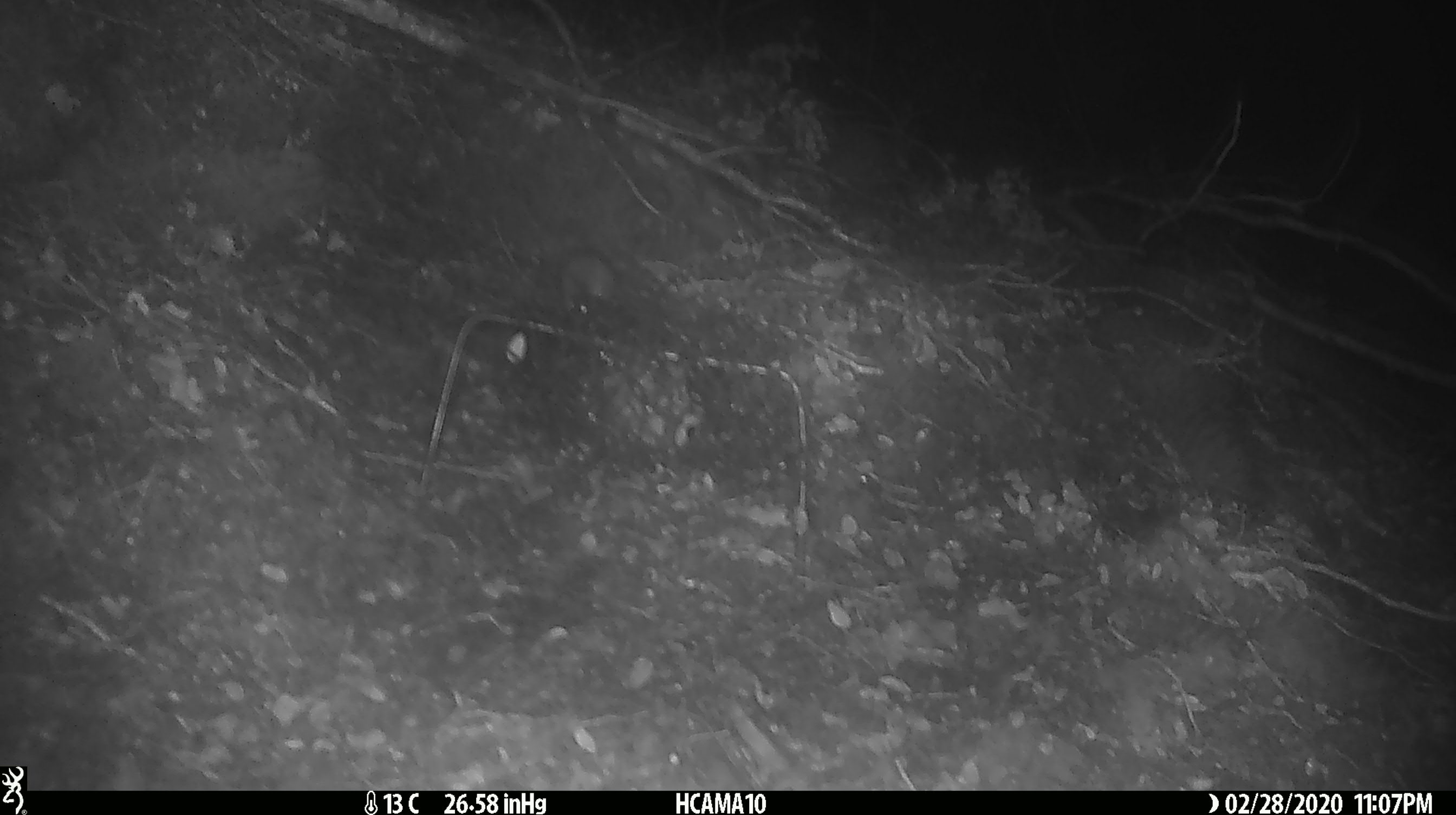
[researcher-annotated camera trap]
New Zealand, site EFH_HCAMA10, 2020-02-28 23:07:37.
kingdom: Animalia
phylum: Chordata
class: Mammalia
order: Rodentia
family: Muridae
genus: Mus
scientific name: Mus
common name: mouse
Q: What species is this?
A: Mouse (Mus).